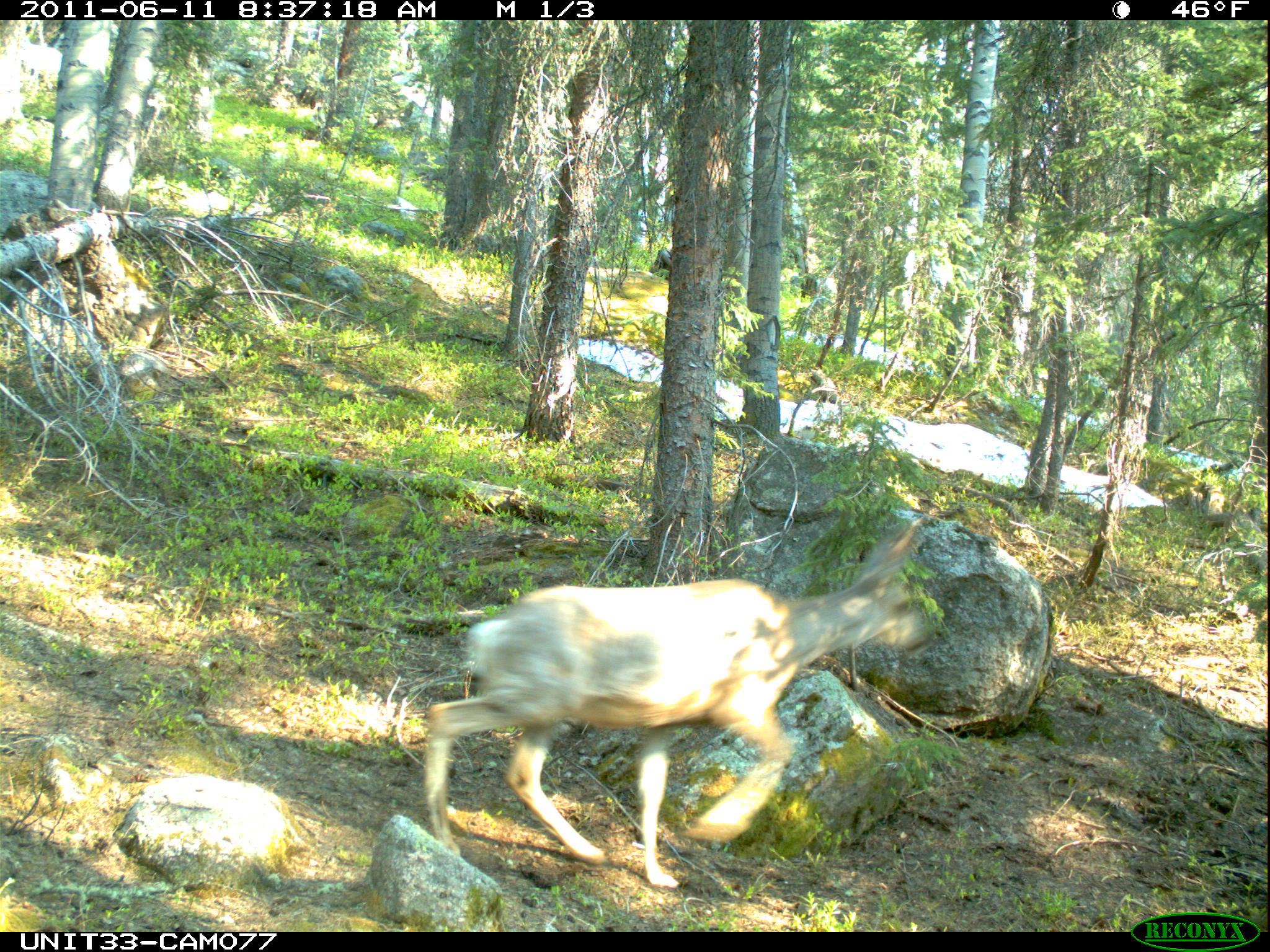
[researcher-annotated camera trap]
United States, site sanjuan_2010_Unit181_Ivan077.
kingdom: Animalia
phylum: Chordata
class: Mammalia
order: Artiodactyla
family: Cervidae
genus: Odocoileus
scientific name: Odocoileus hemionus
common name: mule deer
Odocoileus hemionus (mule deer).